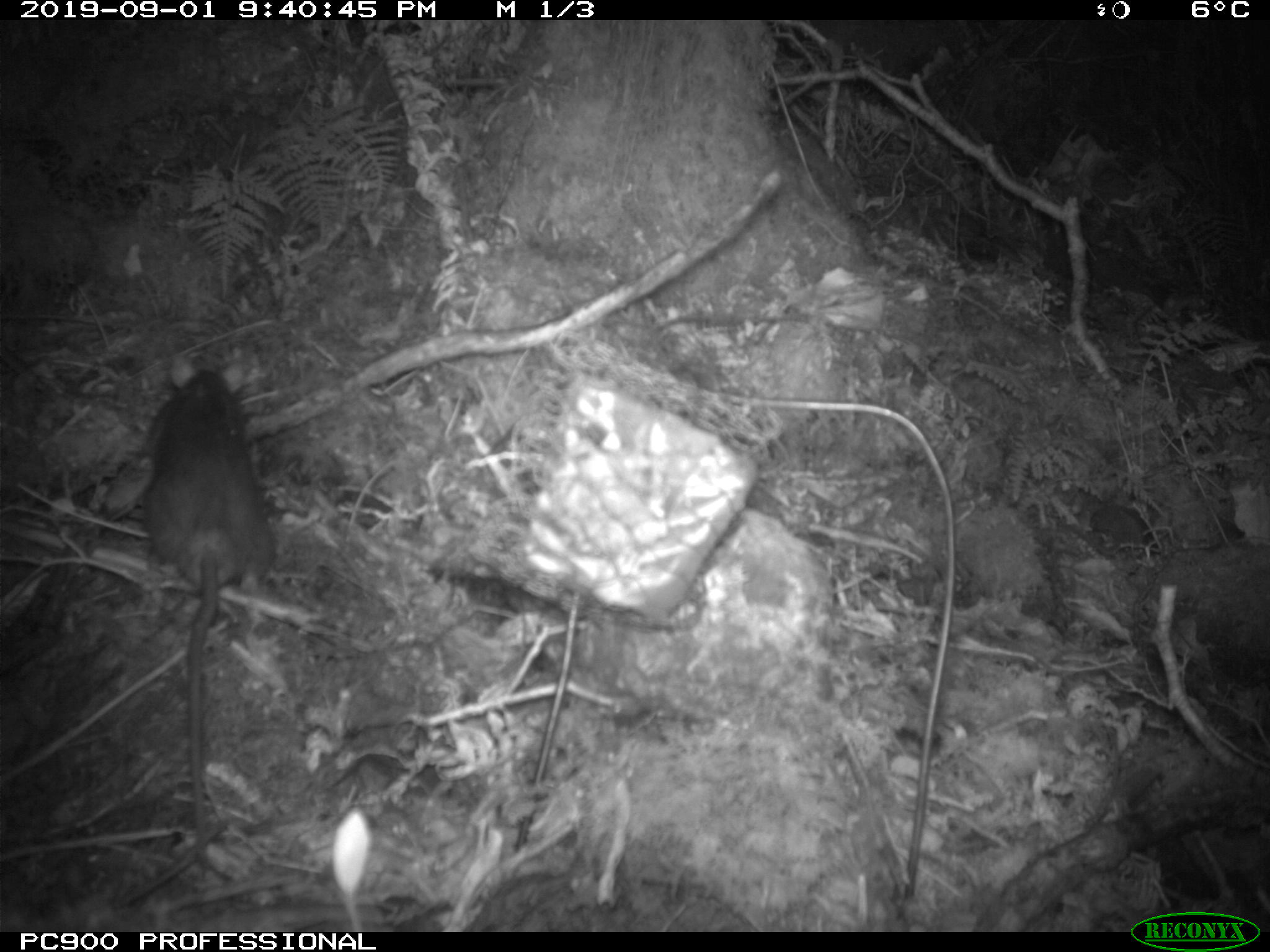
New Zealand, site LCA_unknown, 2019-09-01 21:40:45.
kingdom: Animalia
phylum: Chordata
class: Mammalia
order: Rodentia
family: Muridae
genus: Rattus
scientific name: Rattus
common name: rat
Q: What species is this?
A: Rat (Rattus).